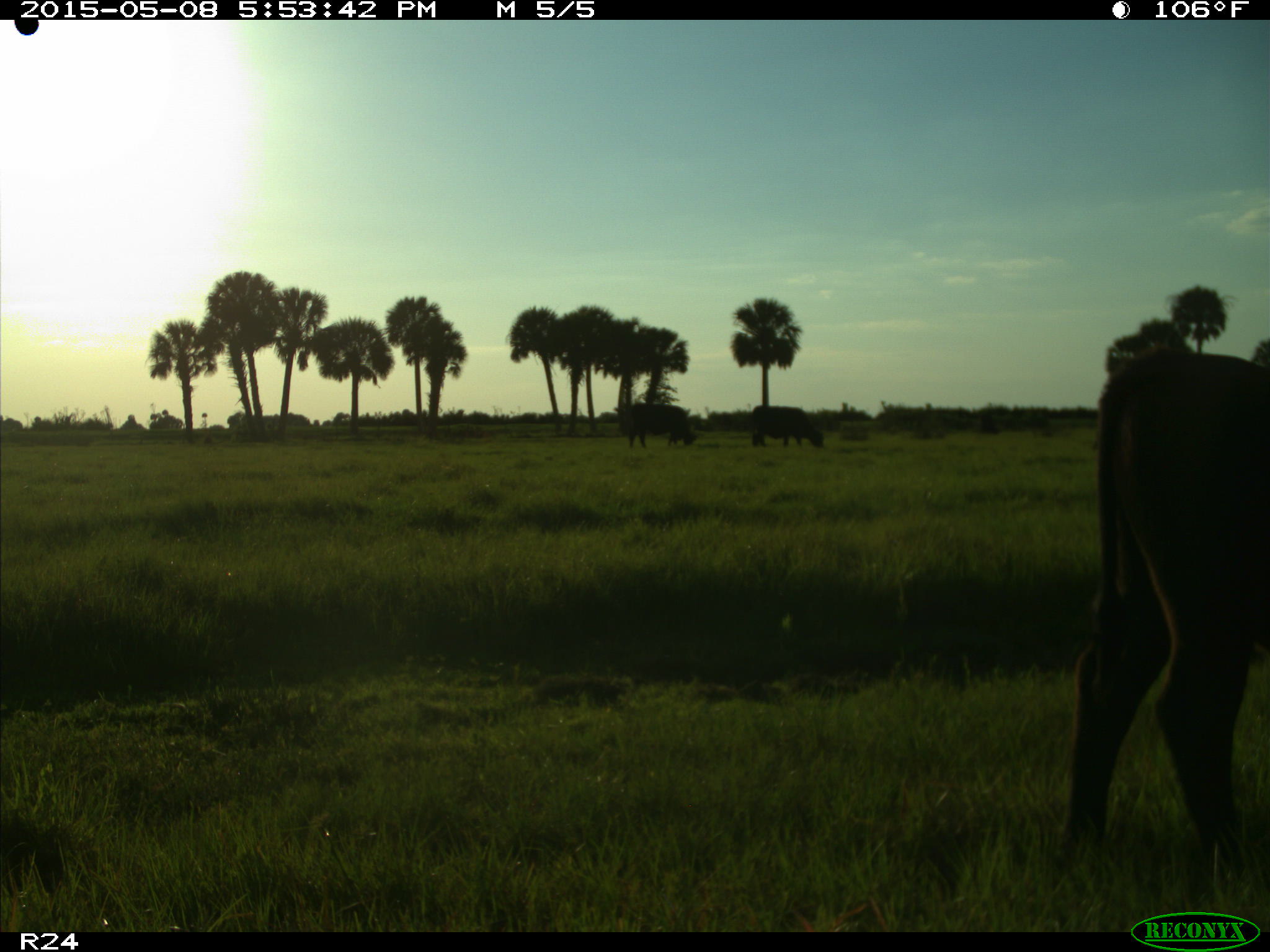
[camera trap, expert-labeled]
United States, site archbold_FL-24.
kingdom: Animalia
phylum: Chordata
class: Mammalia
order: Artiodactyla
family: Bovidae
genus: Bos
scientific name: Bos taurus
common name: domestic cow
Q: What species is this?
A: Bos taurus (domestic cow).